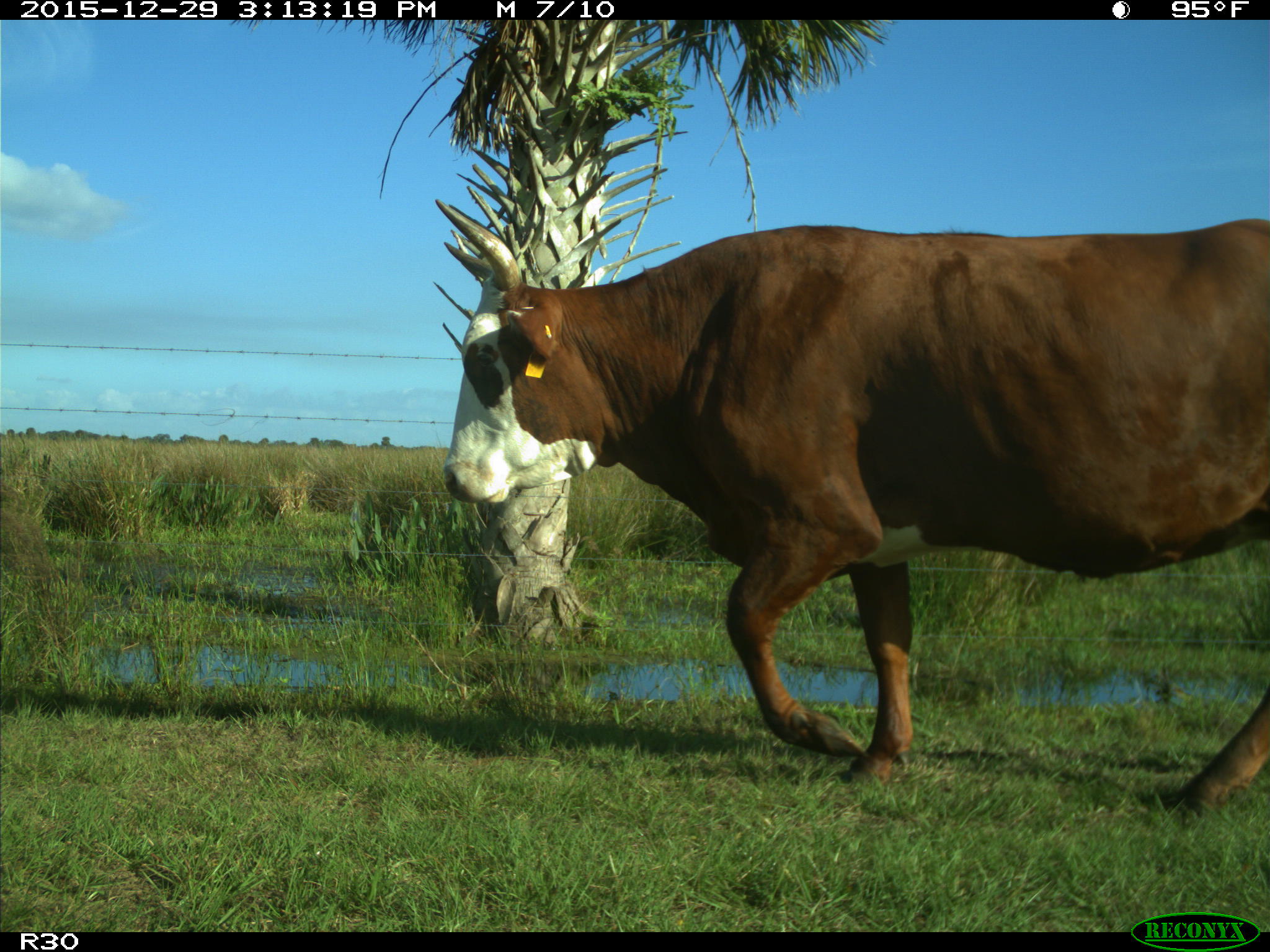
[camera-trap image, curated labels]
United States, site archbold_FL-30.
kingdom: Animalia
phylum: Chordata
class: Mammalia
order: Artiodactyla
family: Bovidae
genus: Bos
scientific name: Bos taurus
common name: domestic cow